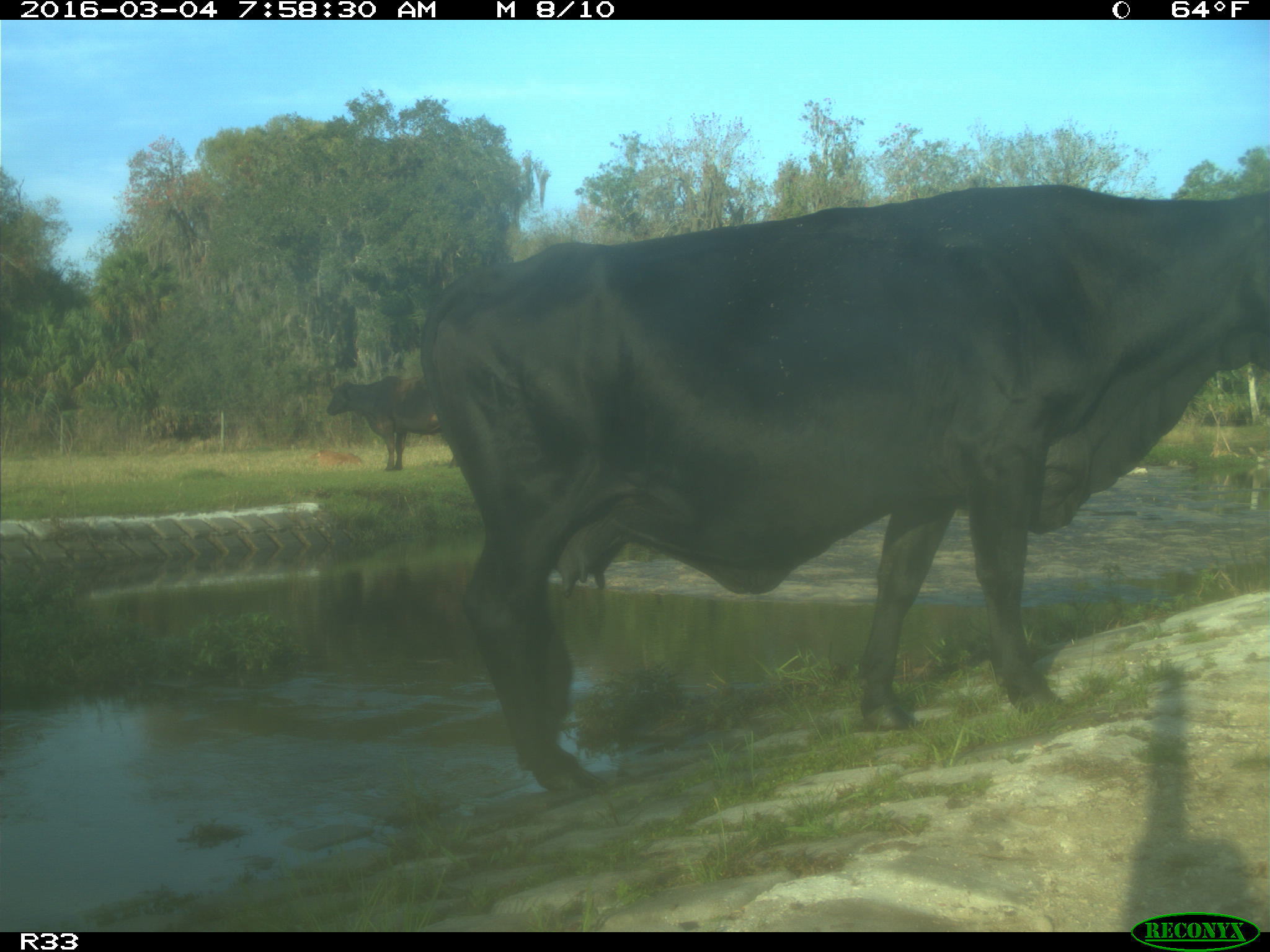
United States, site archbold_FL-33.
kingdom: Animalia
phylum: Chordata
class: Mammalia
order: Artiodactyla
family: Bovidae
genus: Bos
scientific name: Bos taurus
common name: domestic cow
Bos taurus (domestic cow).